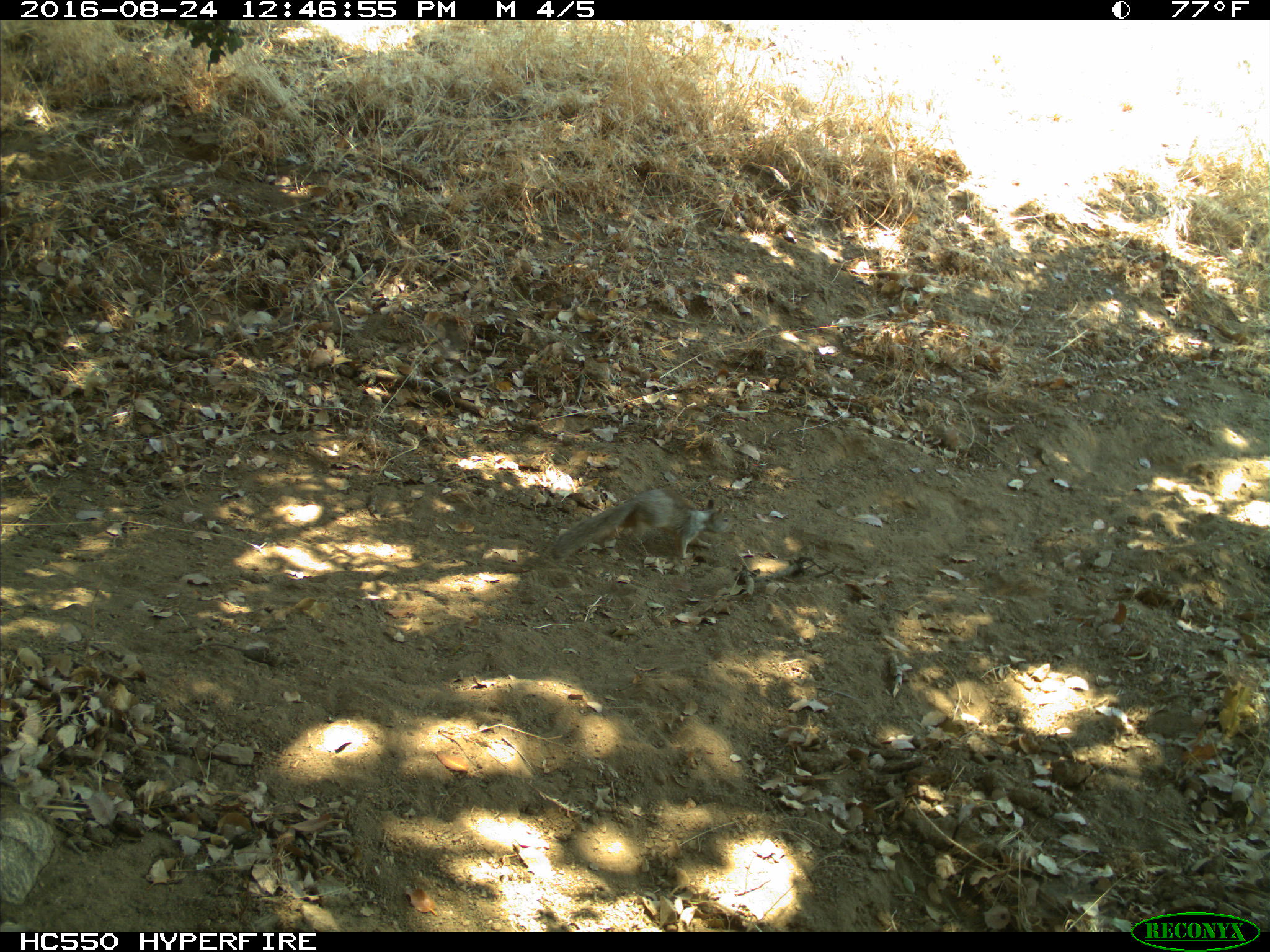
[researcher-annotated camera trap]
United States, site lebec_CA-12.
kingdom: Animalia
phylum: Chordata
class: Mammalia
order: Rodentia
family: Sciuridae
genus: Otospermophilus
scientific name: Otospermophilus beecheyi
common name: california ground squirrel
Otospermophilus beecheyi (california ground squirrel).